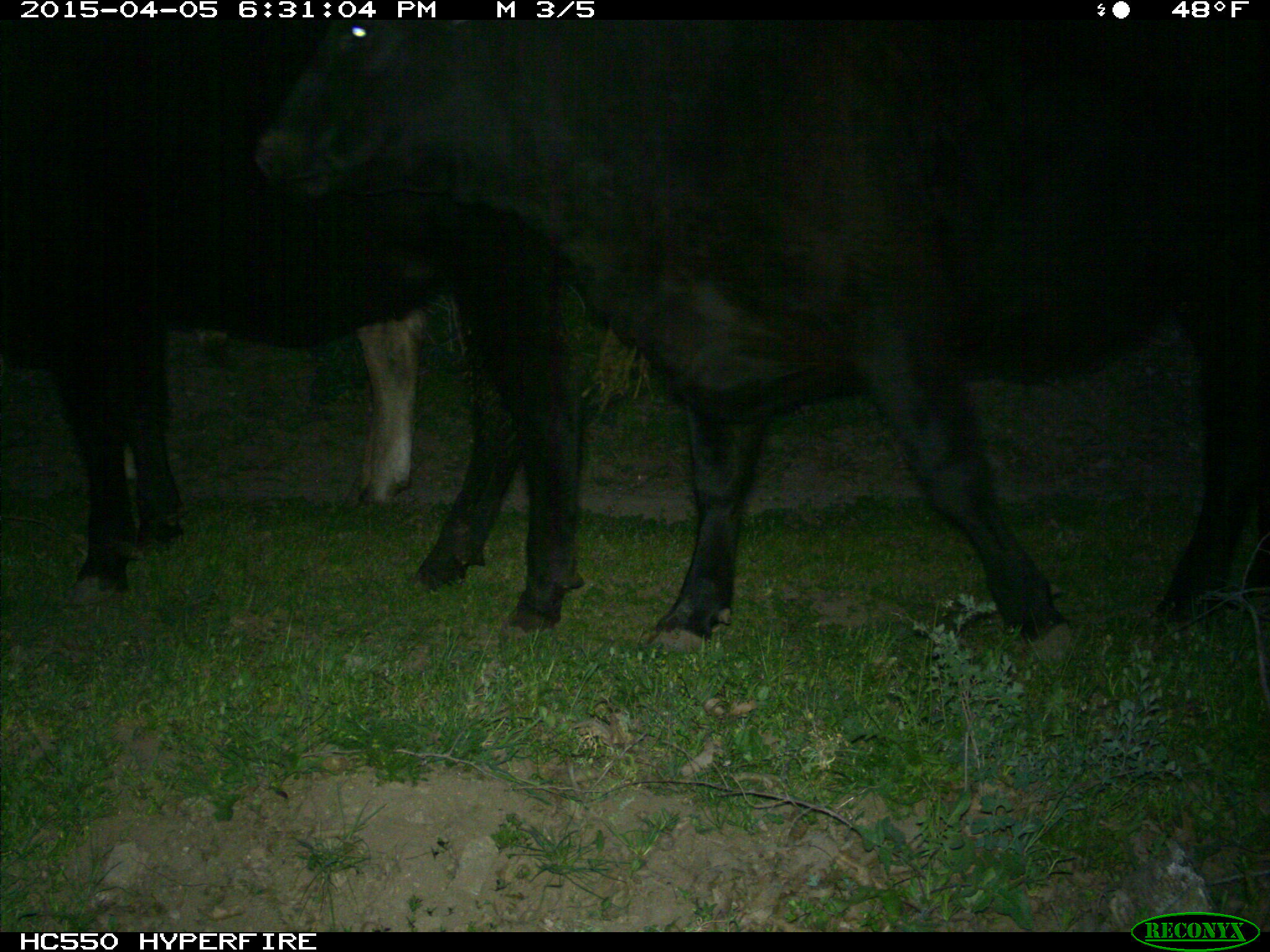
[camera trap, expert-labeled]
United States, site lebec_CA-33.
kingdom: Animalia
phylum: Chordata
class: Mammalia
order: Artiodactyla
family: Bovidae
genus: Bos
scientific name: Bos taurus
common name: domestic cow